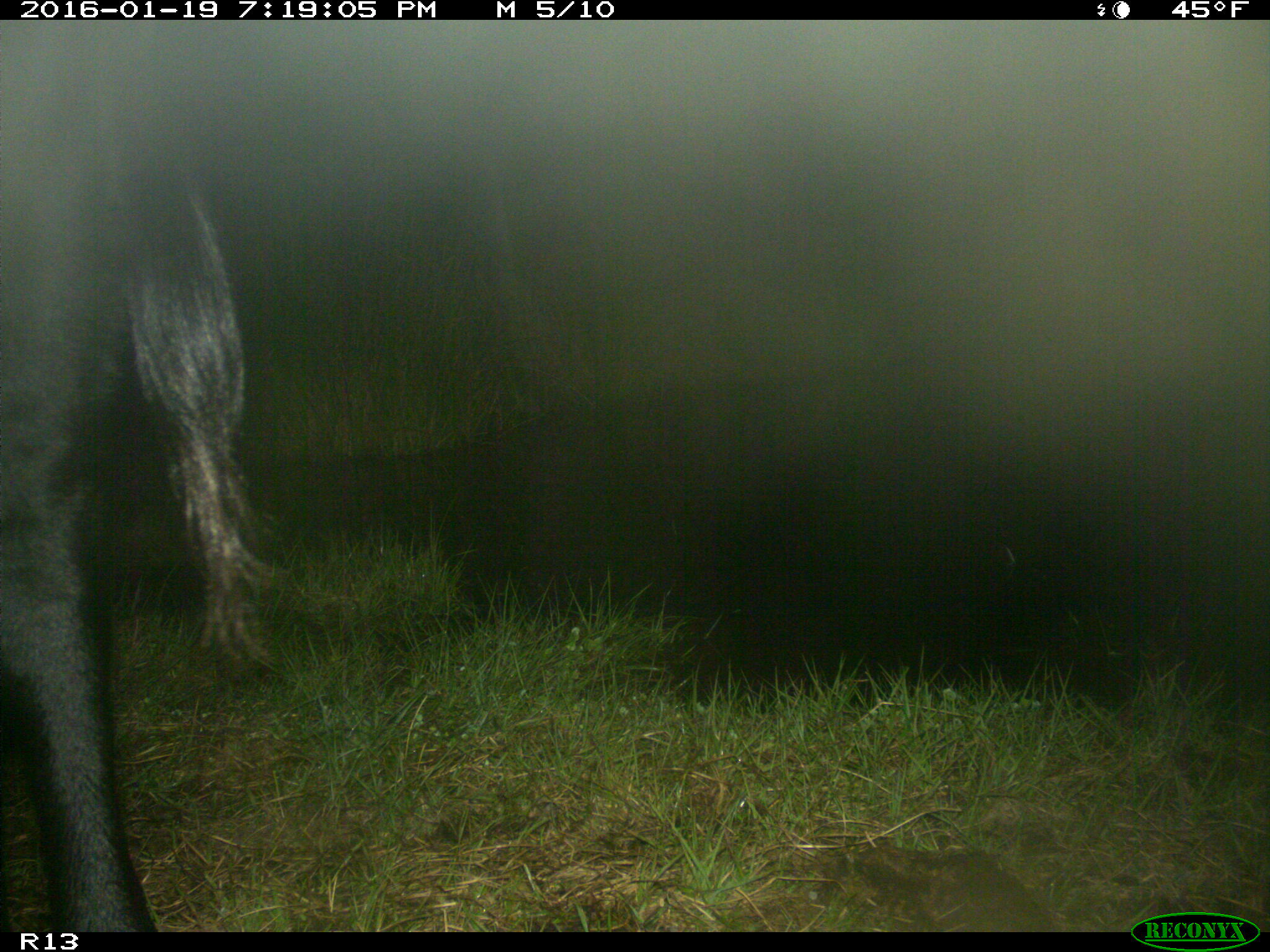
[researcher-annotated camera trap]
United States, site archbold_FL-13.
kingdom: Animalia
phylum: Chordata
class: Mammalia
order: Artiodactyla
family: Bovidae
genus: Bos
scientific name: Bos taurus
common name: domestic cow